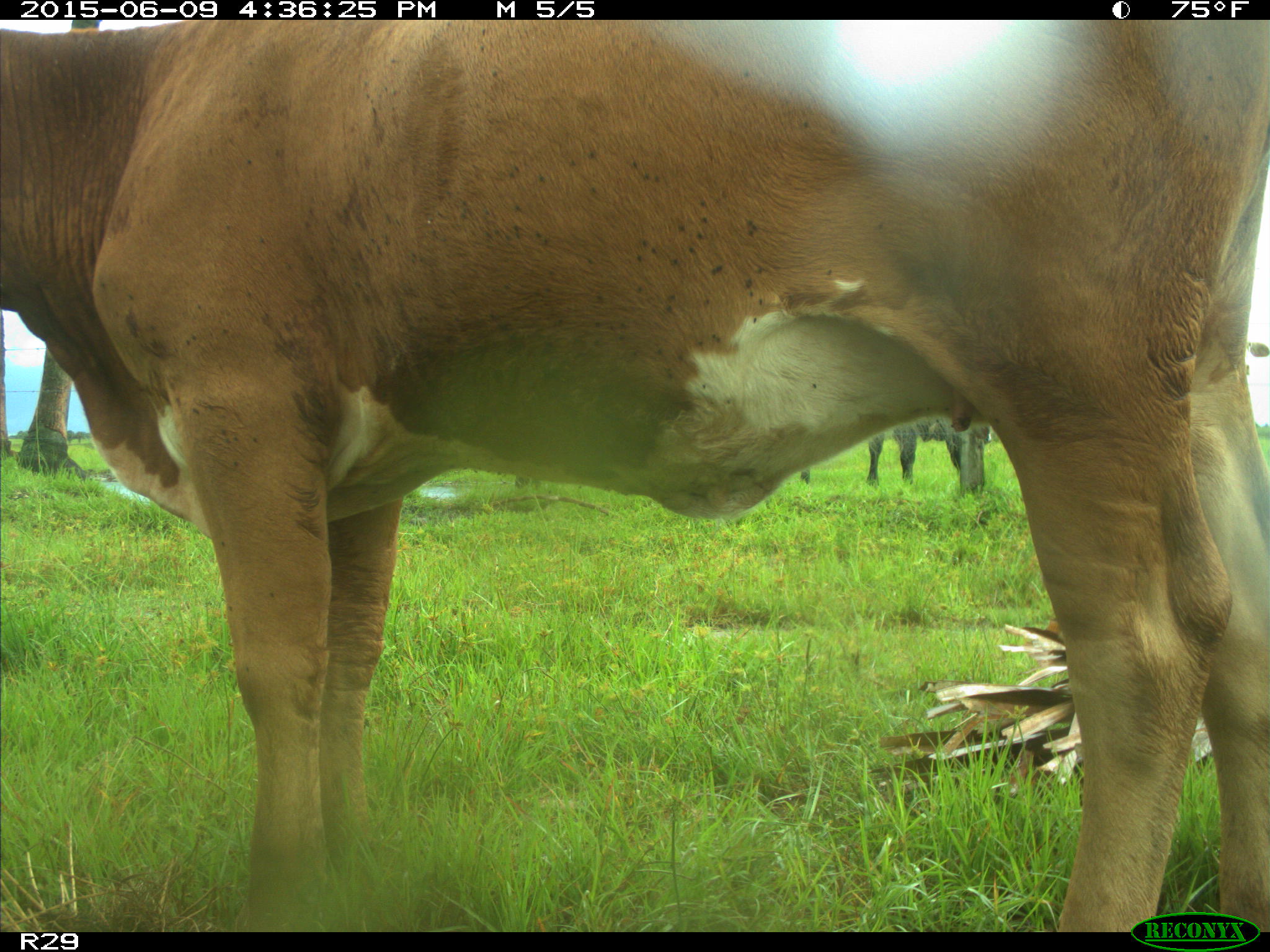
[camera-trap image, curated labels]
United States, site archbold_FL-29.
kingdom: Animalia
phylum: Chordata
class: Mammalia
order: Artiodactyla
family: Bovidae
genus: Bos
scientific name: Bos taurus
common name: domestic cow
Bos taurus (domestic cow).